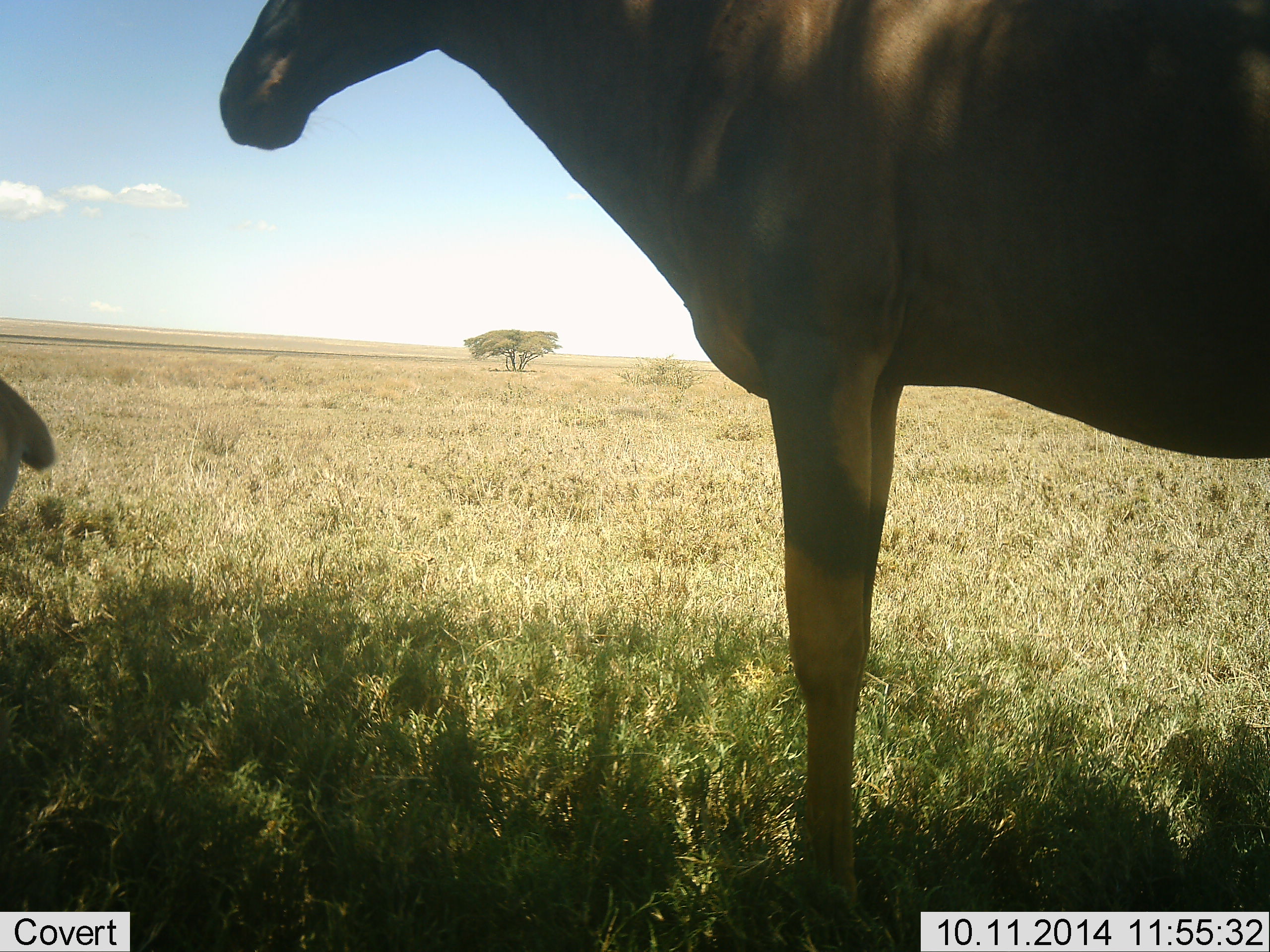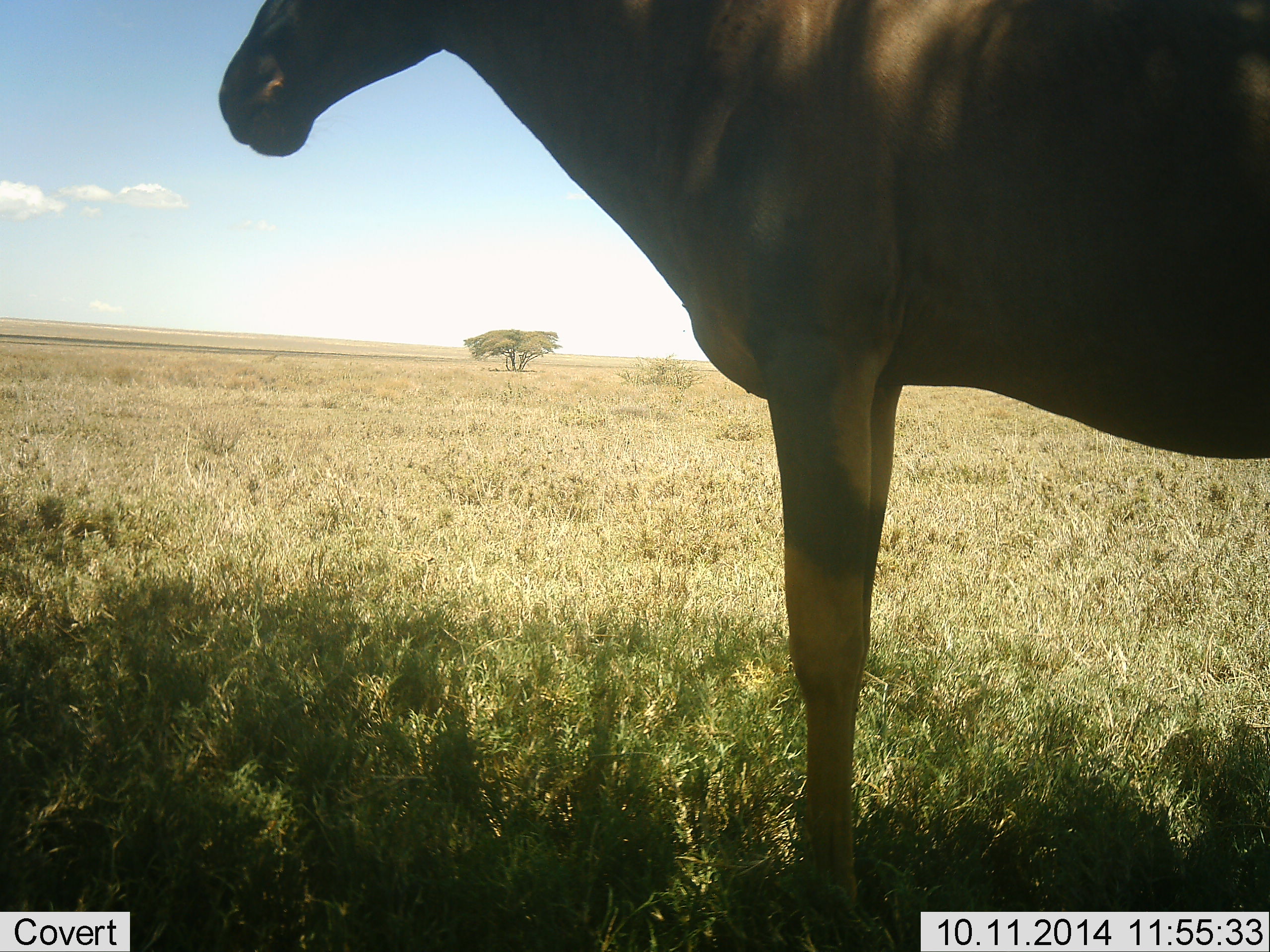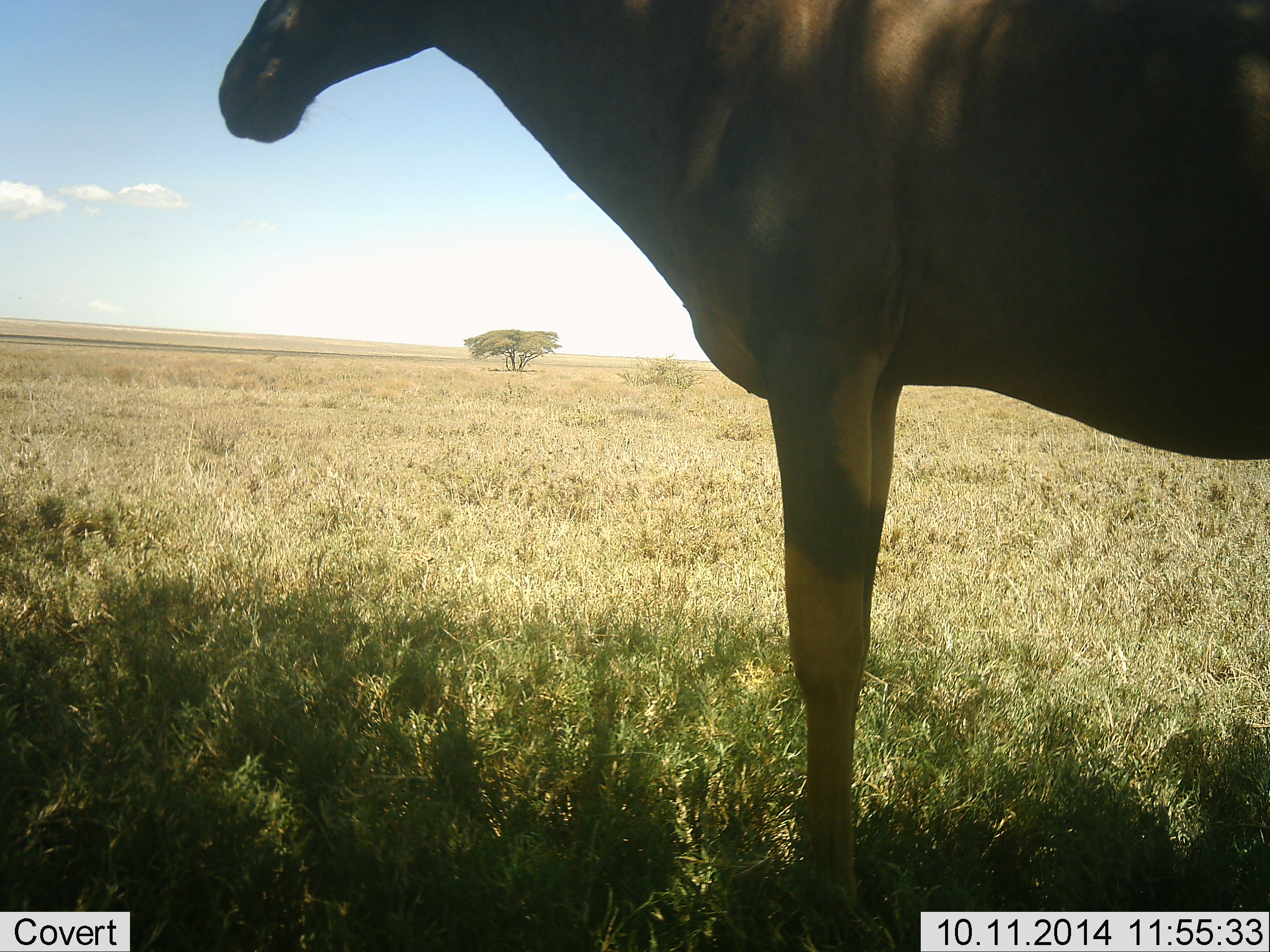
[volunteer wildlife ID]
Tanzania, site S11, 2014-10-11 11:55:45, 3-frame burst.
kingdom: Animalia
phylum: Chordata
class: Mammalia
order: Artiodactyla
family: Bovidae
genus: Damaliscus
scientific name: Damaliscus lunatus jimela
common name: topi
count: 2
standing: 90%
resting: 0%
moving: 30%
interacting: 0%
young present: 20%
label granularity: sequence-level